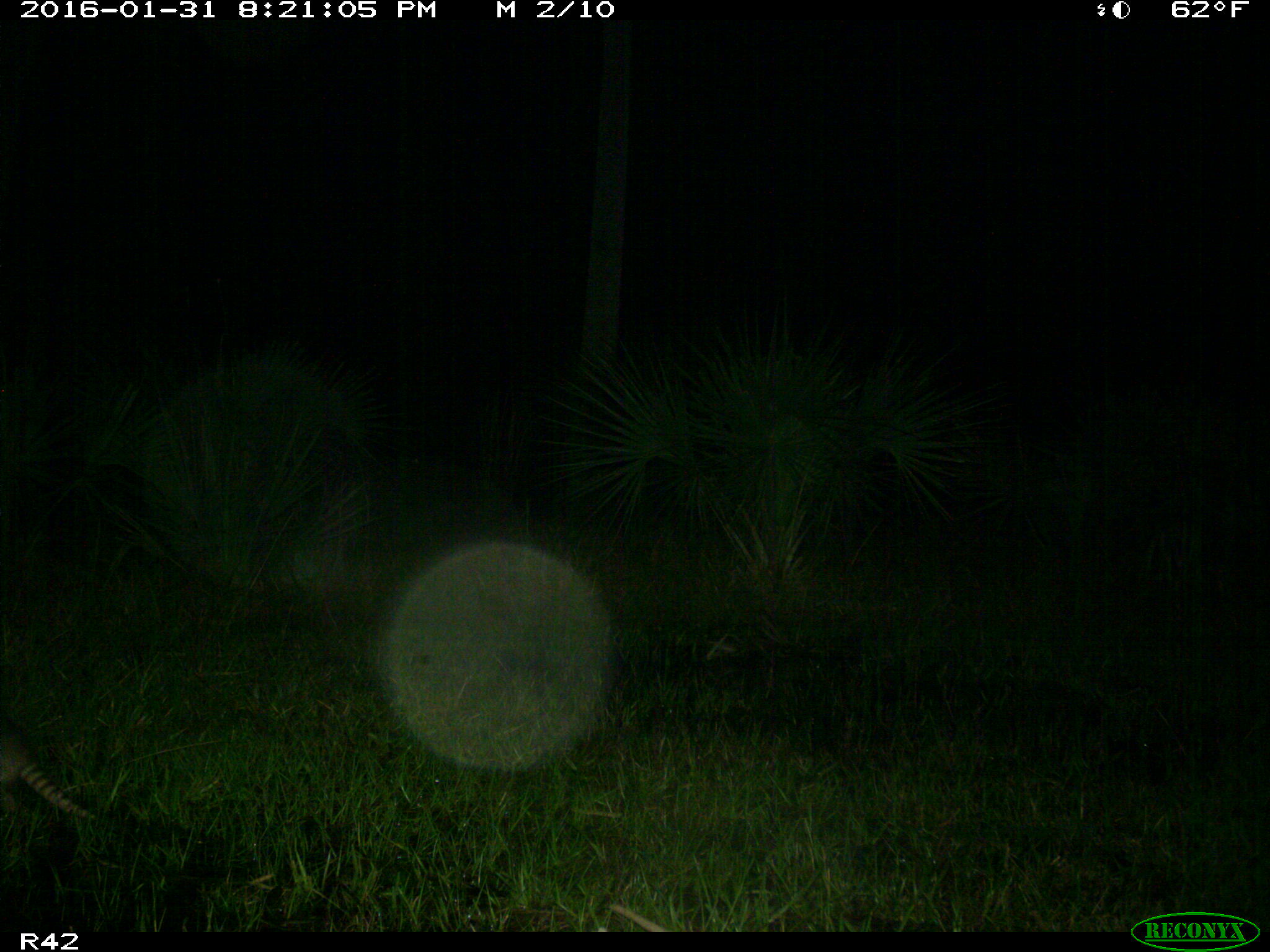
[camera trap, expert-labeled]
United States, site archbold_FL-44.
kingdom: Animalia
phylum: Chordata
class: Mammalia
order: Cingulata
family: Dasypodidae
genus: Dasypus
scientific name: Dasypus novemcinctus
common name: nine-banded armadillo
Dasypus novemcinctus (nine-banded armadillo).